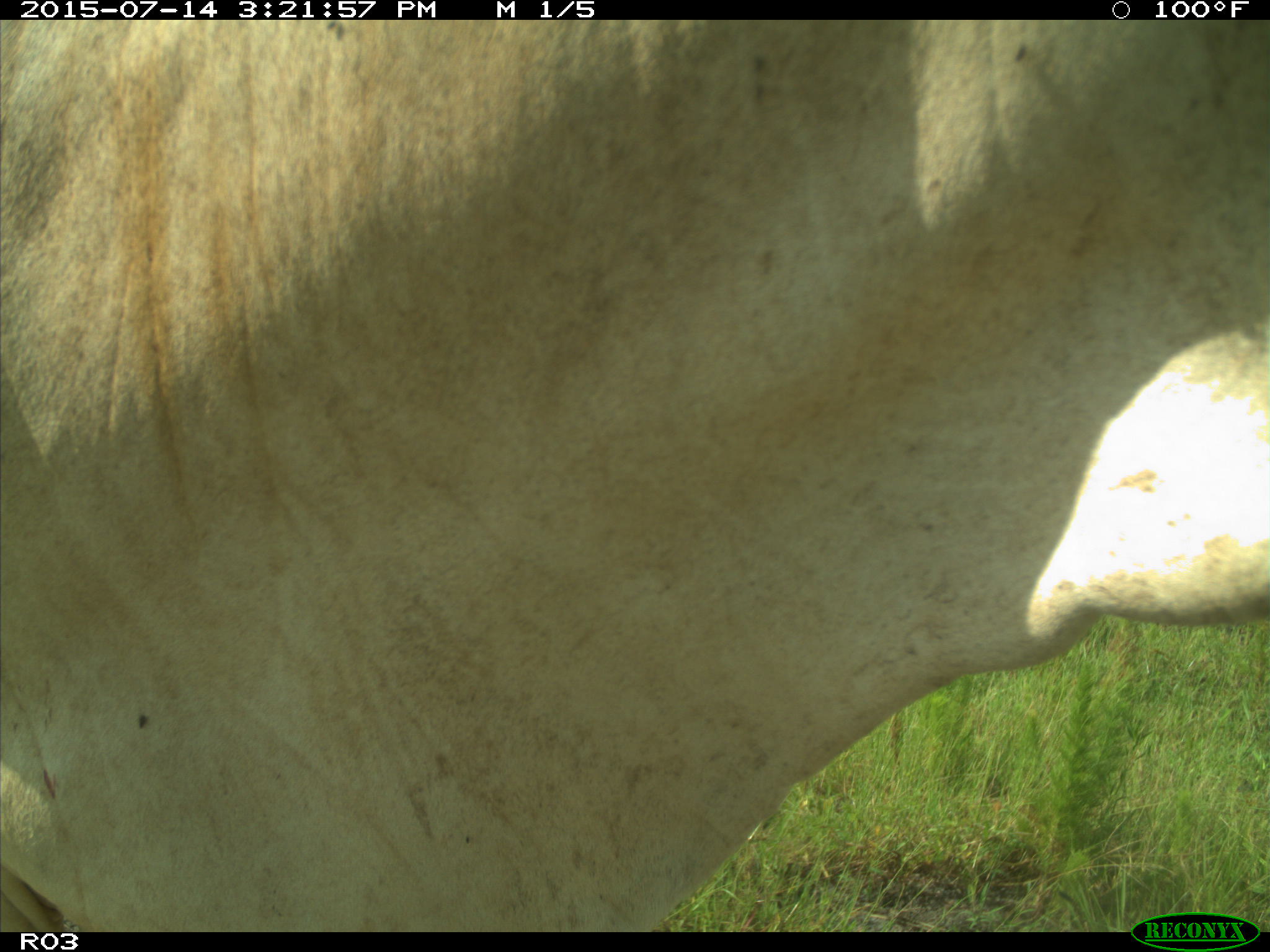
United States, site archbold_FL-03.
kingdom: Animalia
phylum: Chordata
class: Mammalia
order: Artiodactyla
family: Bovidae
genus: Bos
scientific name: Bos taurus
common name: domestic cow